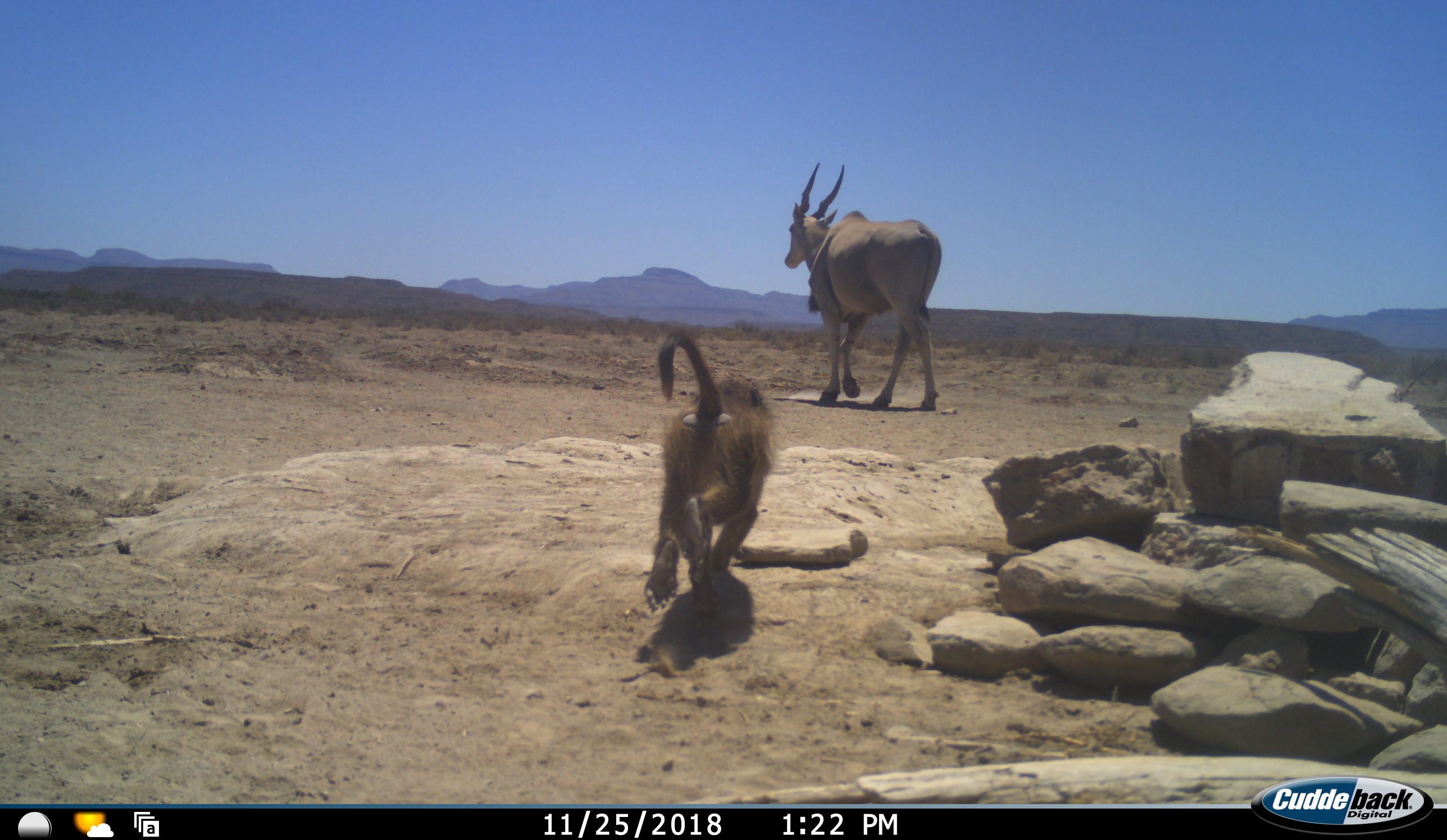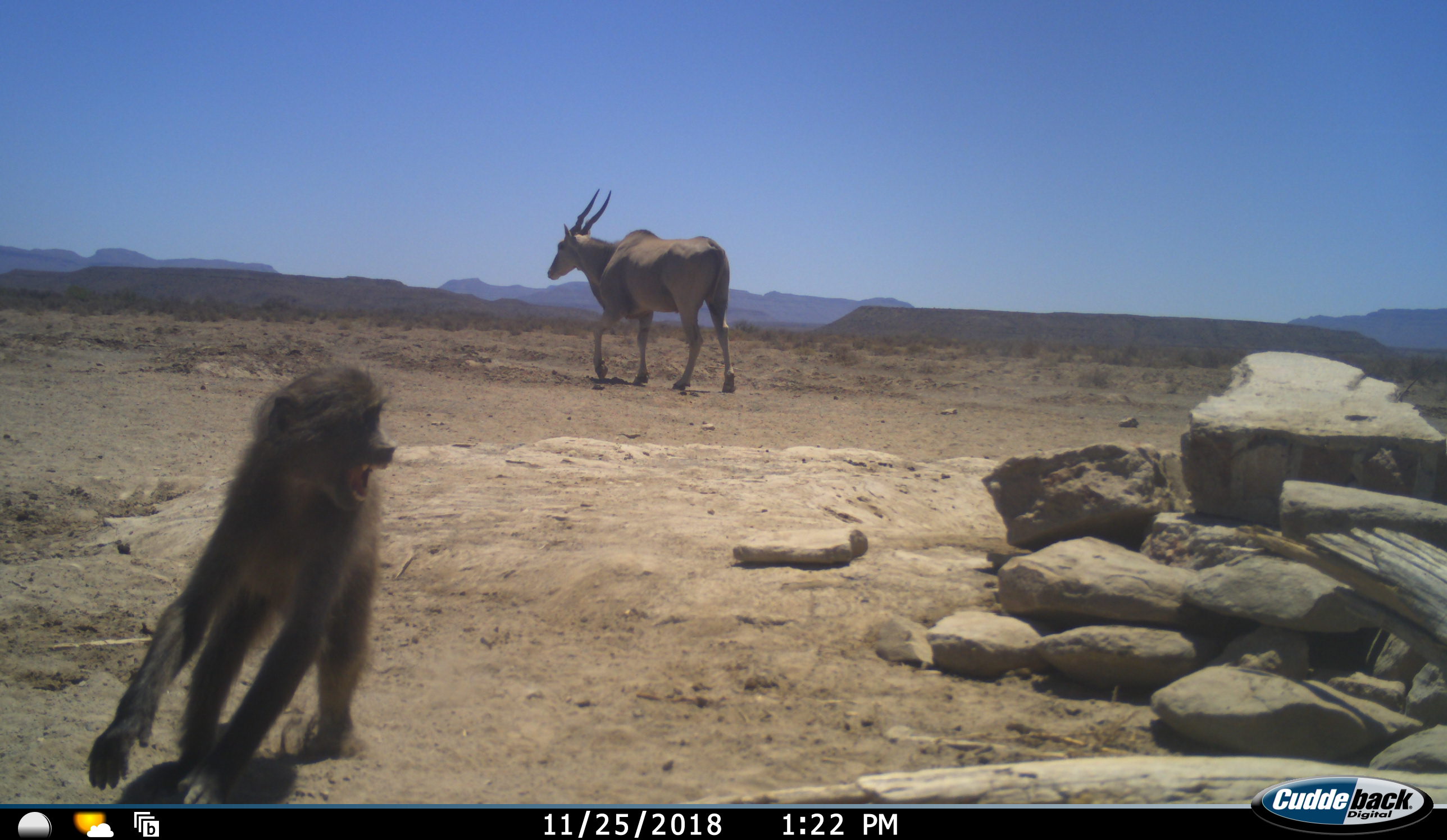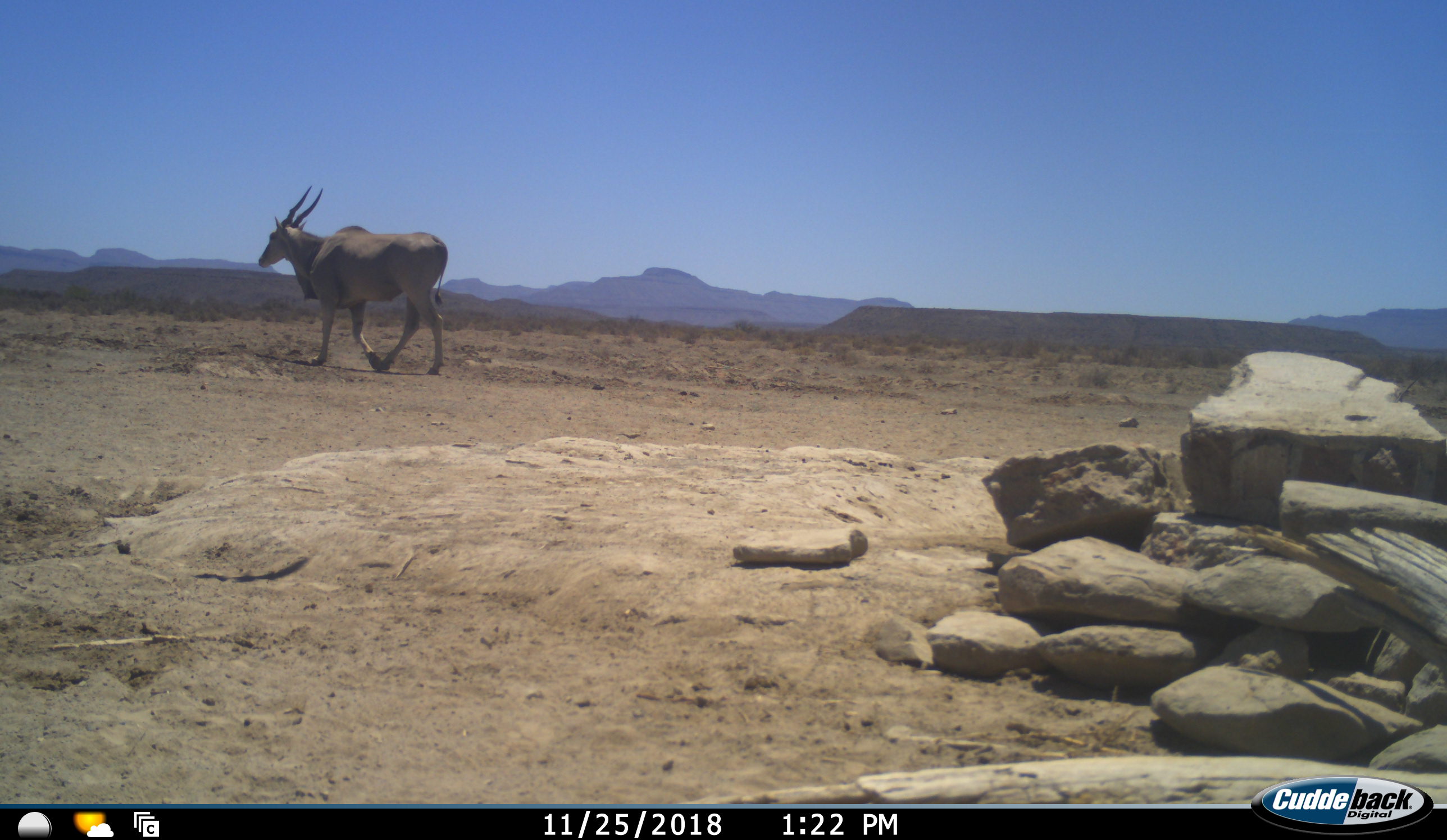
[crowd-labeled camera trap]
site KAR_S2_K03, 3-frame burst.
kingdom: Animalia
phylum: Chordata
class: Mammalia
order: Primates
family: Cercopithecidae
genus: Papio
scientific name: Papio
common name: baboon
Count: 1.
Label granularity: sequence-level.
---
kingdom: Animalia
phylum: Chordata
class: Mammalia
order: Artiodactyla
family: Bovidae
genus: Tragelaphus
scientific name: Tragelaphus oryx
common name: eland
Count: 1.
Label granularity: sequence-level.